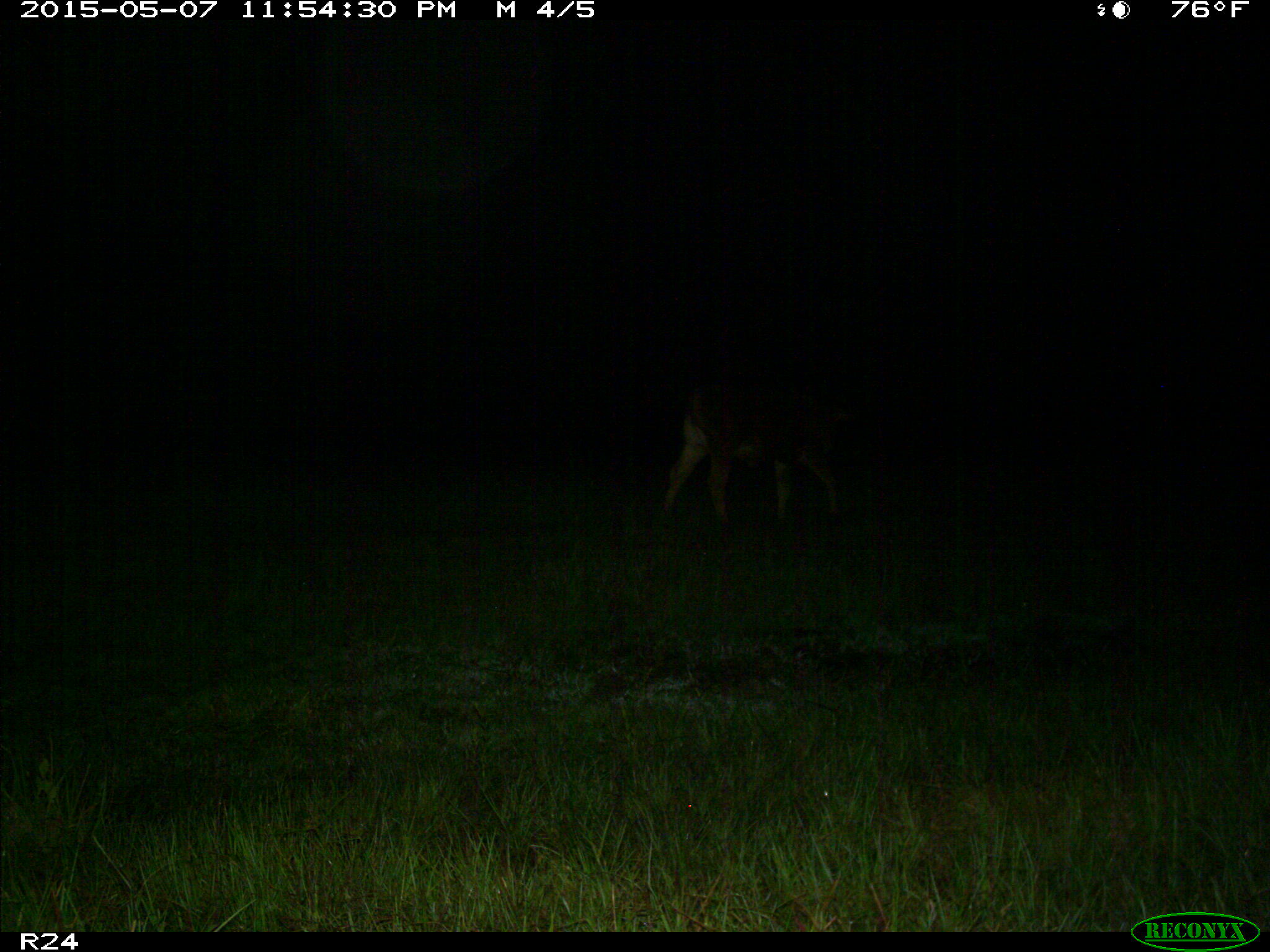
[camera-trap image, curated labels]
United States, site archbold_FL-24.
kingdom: Animalia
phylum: Chordata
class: Mammalia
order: Artiodactyla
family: Bovidae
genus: Bos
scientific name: Bos taurus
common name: domestic cow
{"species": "Bos taurus (domestic cow)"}